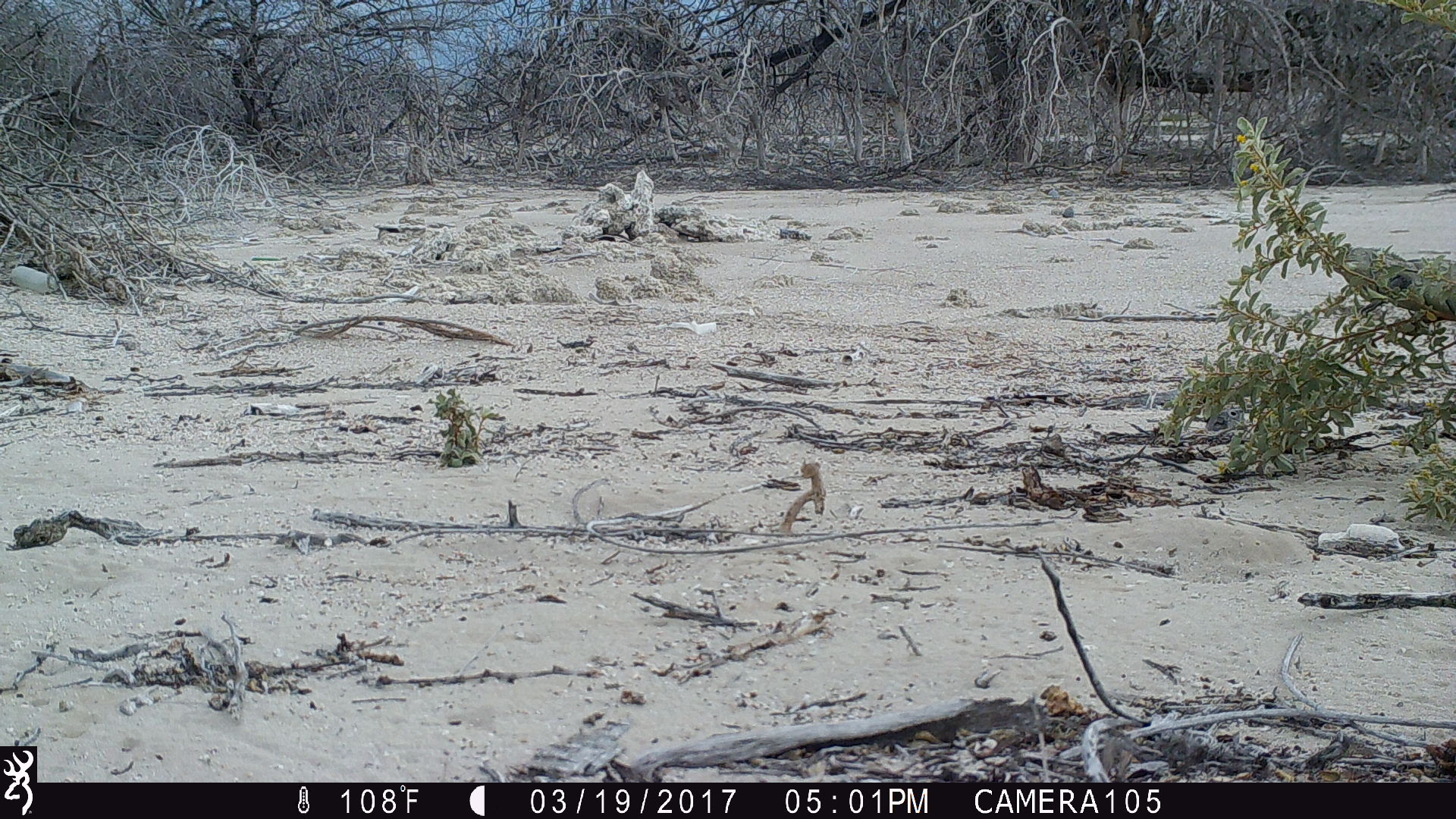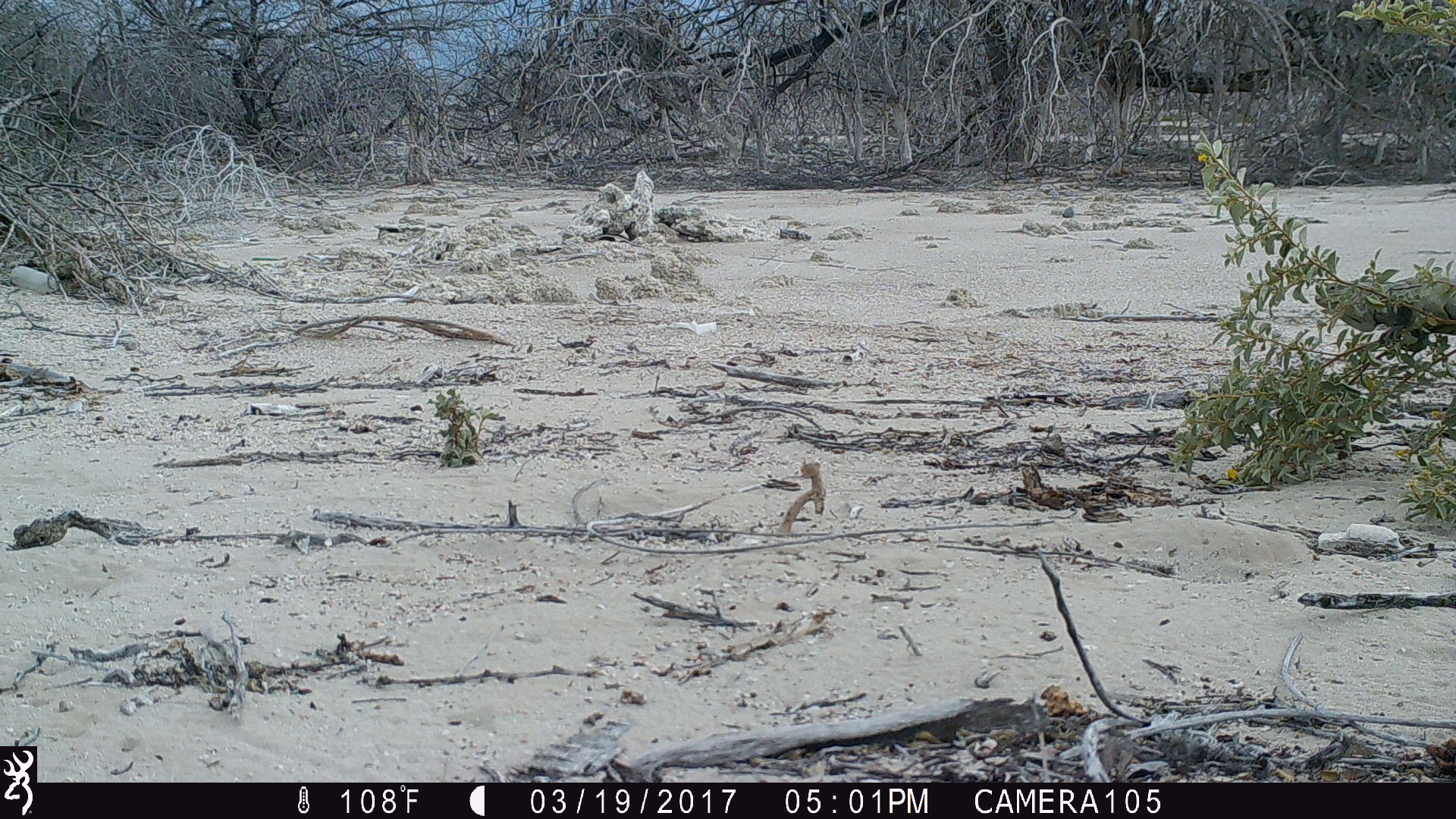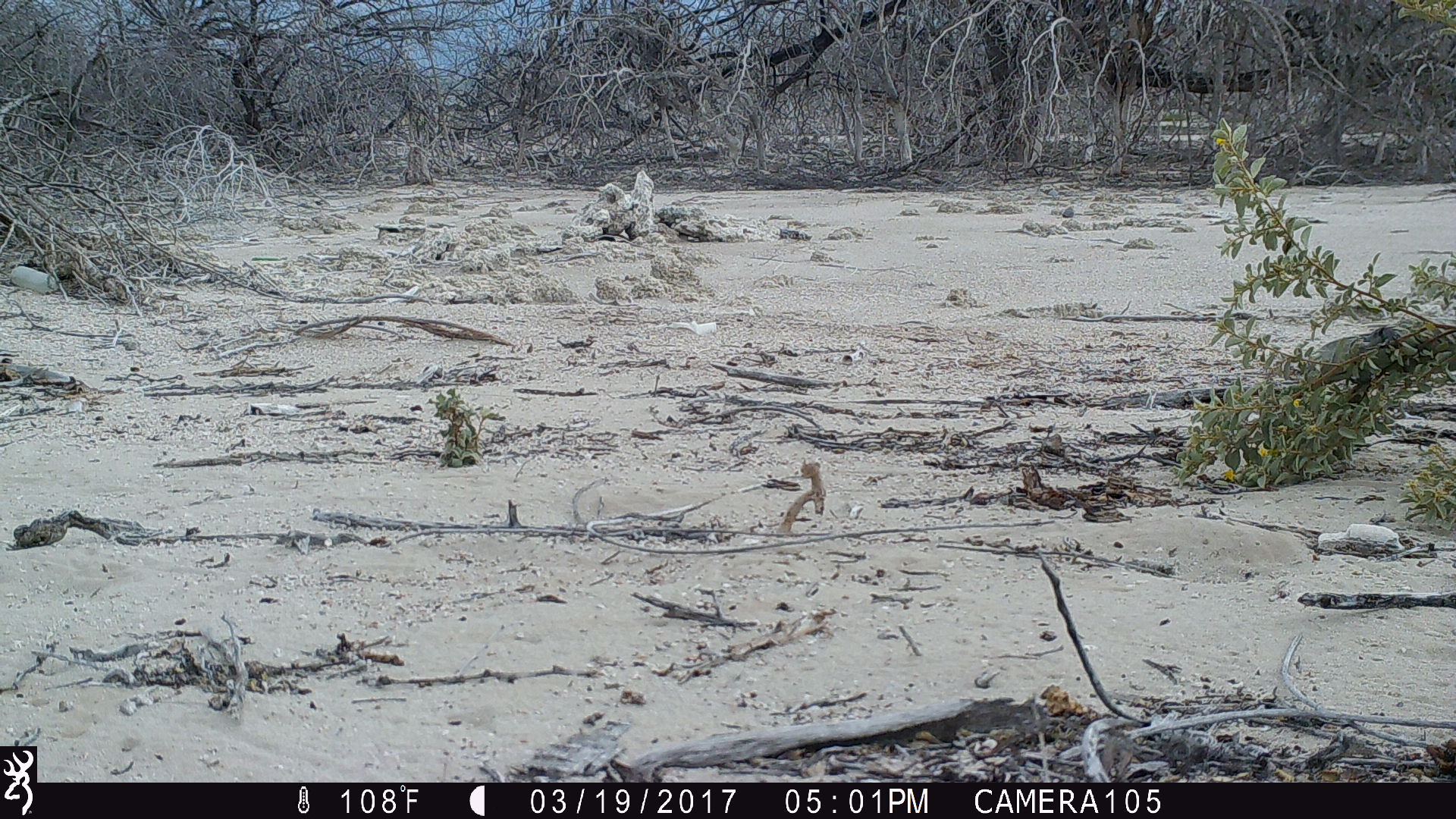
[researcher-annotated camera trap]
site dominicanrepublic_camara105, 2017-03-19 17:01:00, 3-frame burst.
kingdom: Animalia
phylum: Chordata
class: Reptilia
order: Squamata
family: Iguanidae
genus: Iguana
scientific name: Iguana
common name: typical iguanas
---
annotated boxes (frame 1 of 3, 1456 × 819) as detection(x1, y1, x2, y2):
iguana: detection(1328, 238, 1456, 339)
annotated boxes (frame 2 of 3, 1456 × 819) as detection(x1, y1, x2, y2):
iguana: detection(1311, 266, 1456, 355)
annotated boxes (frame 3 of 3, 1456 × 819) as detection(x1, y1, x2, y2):
iguana: detection(1291, 312, 1456, 411)